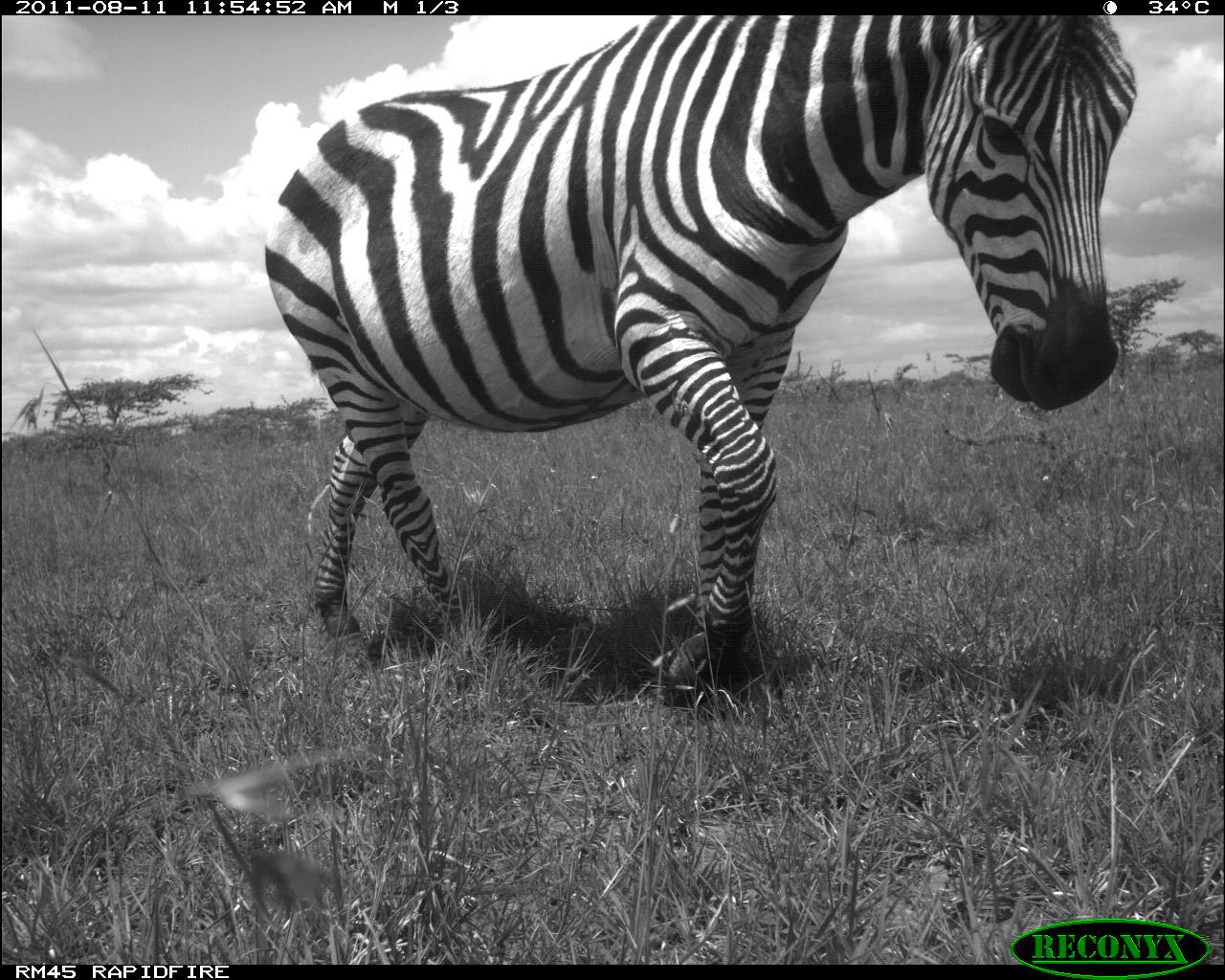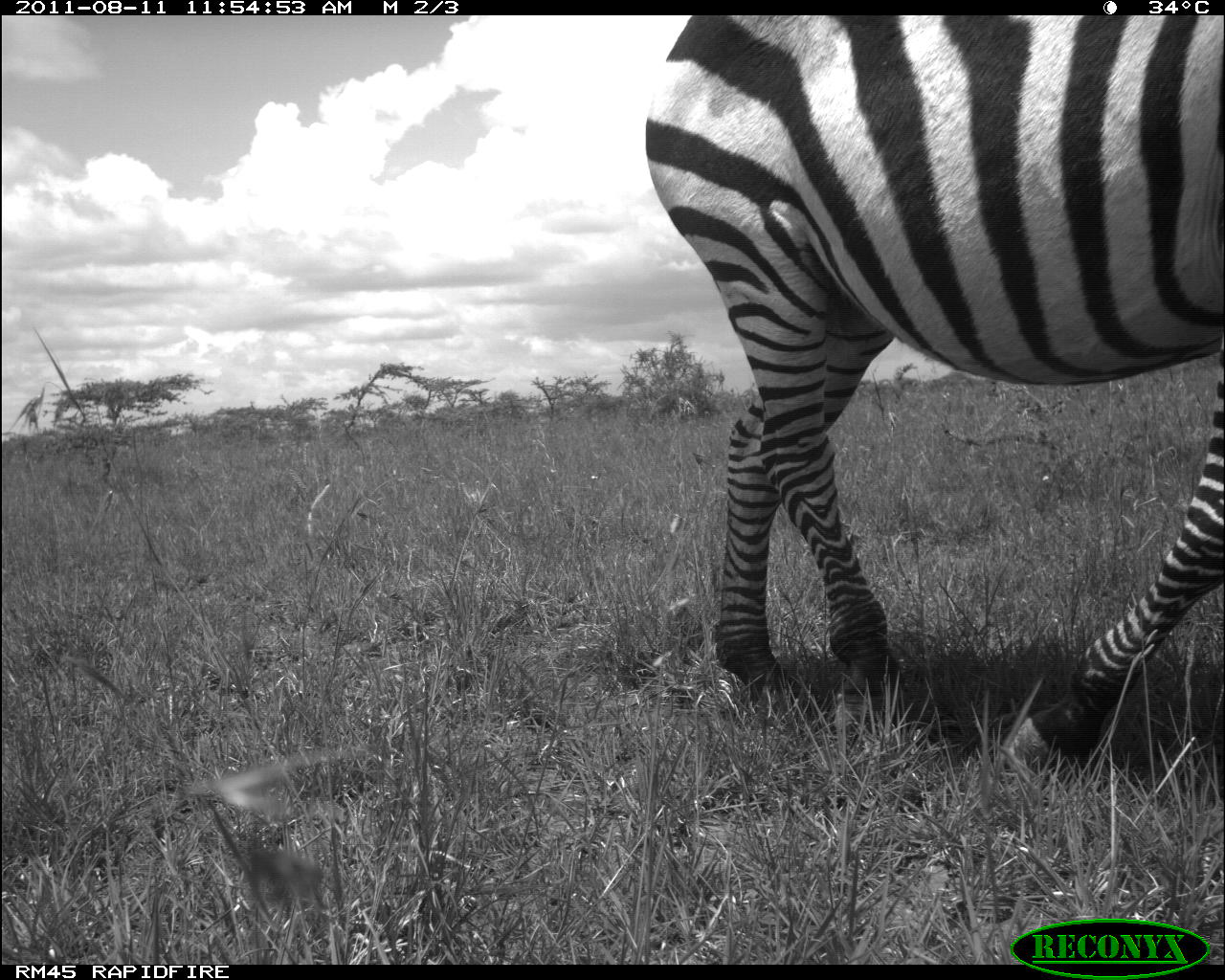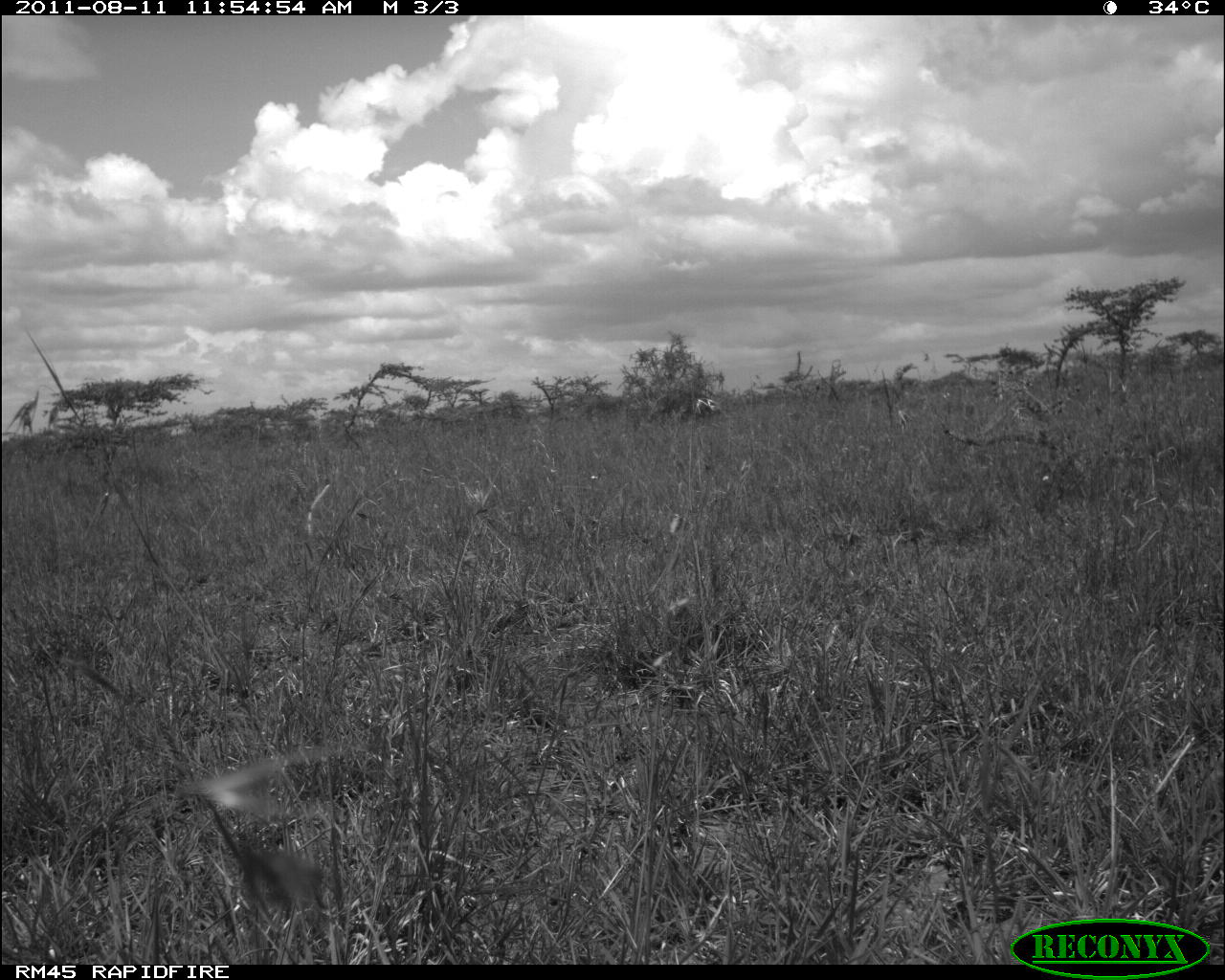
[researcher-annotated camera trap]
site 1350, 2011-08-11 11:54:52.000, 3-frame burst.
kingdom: Animalia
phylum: Chordata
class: Mammalia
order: Artiodactyla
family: Giraffidae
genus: Giraffa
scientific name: Giraffa camelopardalis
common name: giraffe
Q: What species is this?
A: Giraffa camelopardalis (giraffe).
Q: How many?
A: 1.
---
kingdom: Animalia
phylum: Chordata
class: Mammalia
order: Perissodactyla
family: Equidae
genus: Equus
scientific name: Equus quagga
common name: plains zebra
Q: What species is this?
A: Equus quagga (plains zebra).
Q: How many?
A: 1.